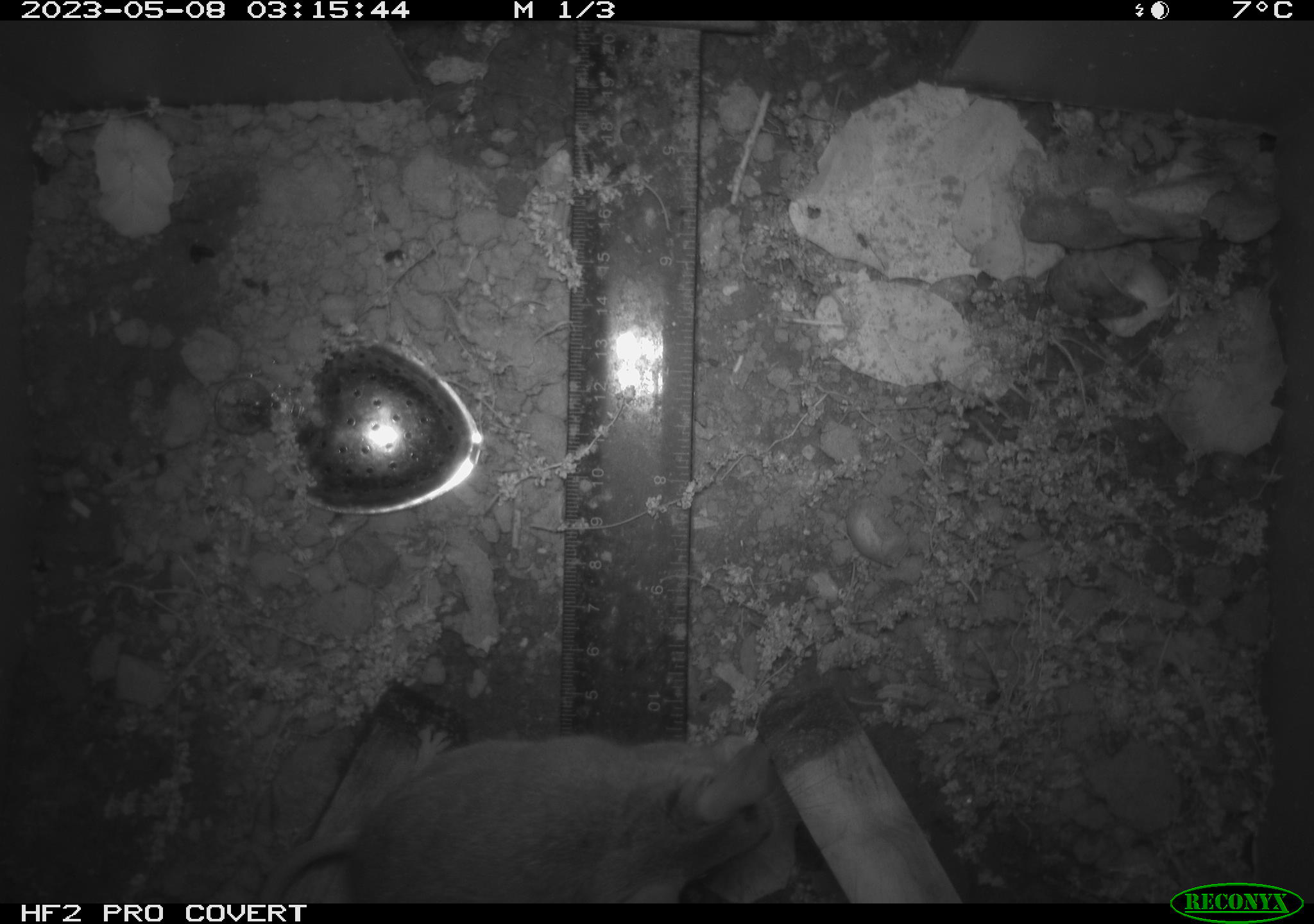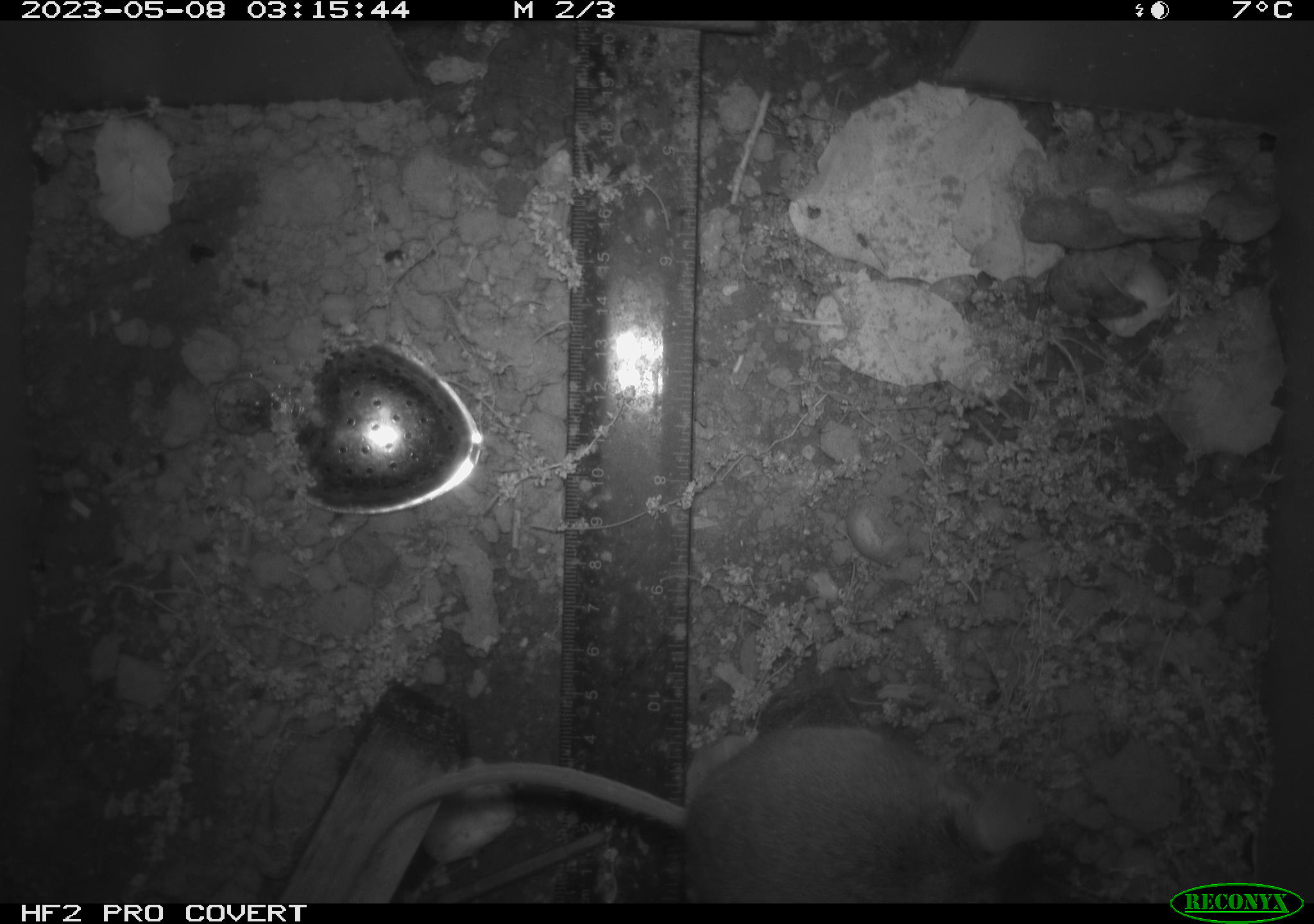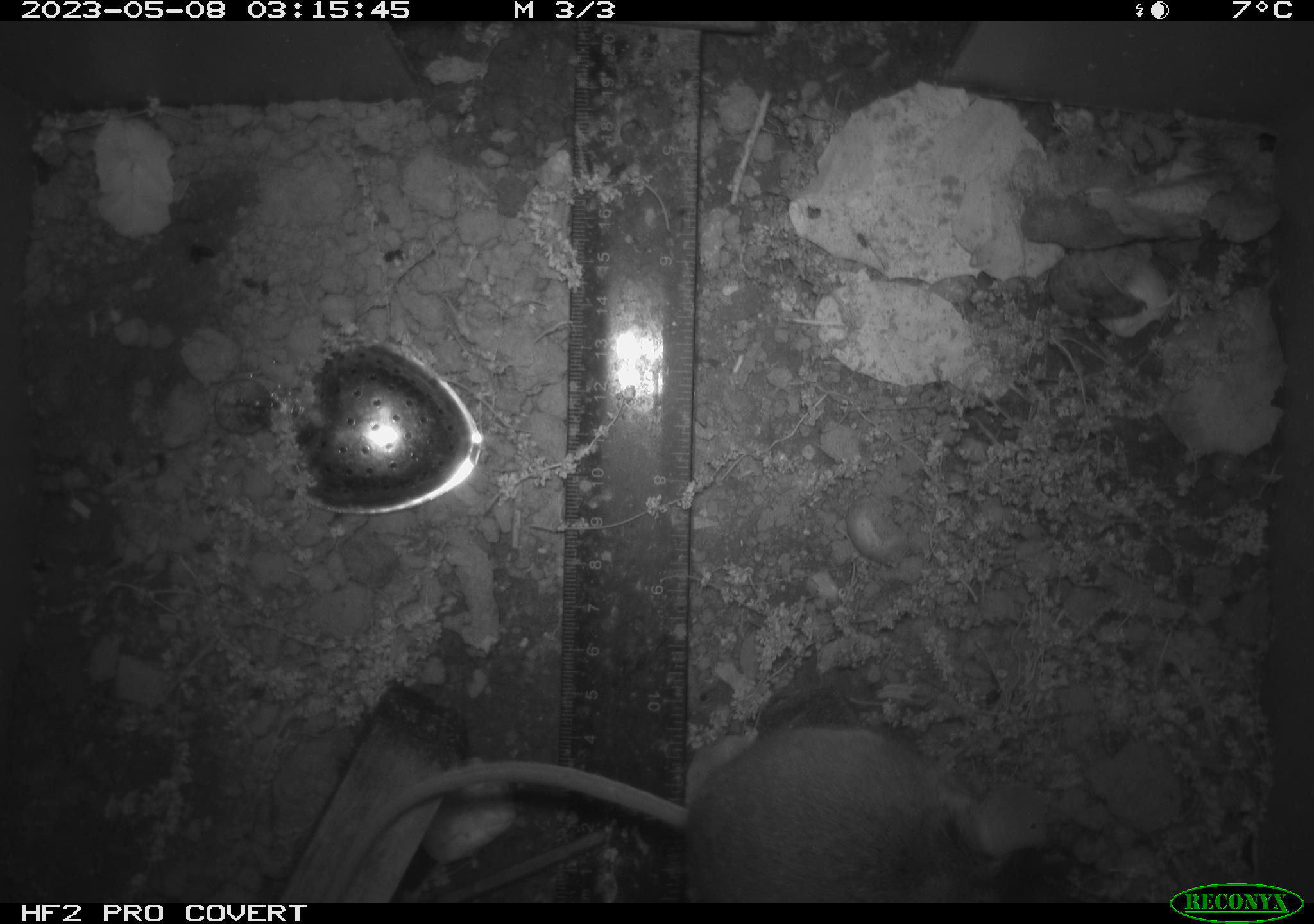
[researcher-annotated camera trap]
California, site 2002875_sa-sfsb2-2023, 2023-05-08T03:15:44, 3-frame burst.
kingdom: Animalia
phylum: Chordata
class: Mammalia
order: Rodentia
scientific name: Rodentia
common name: mouse species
Mouse species (Rodentia).